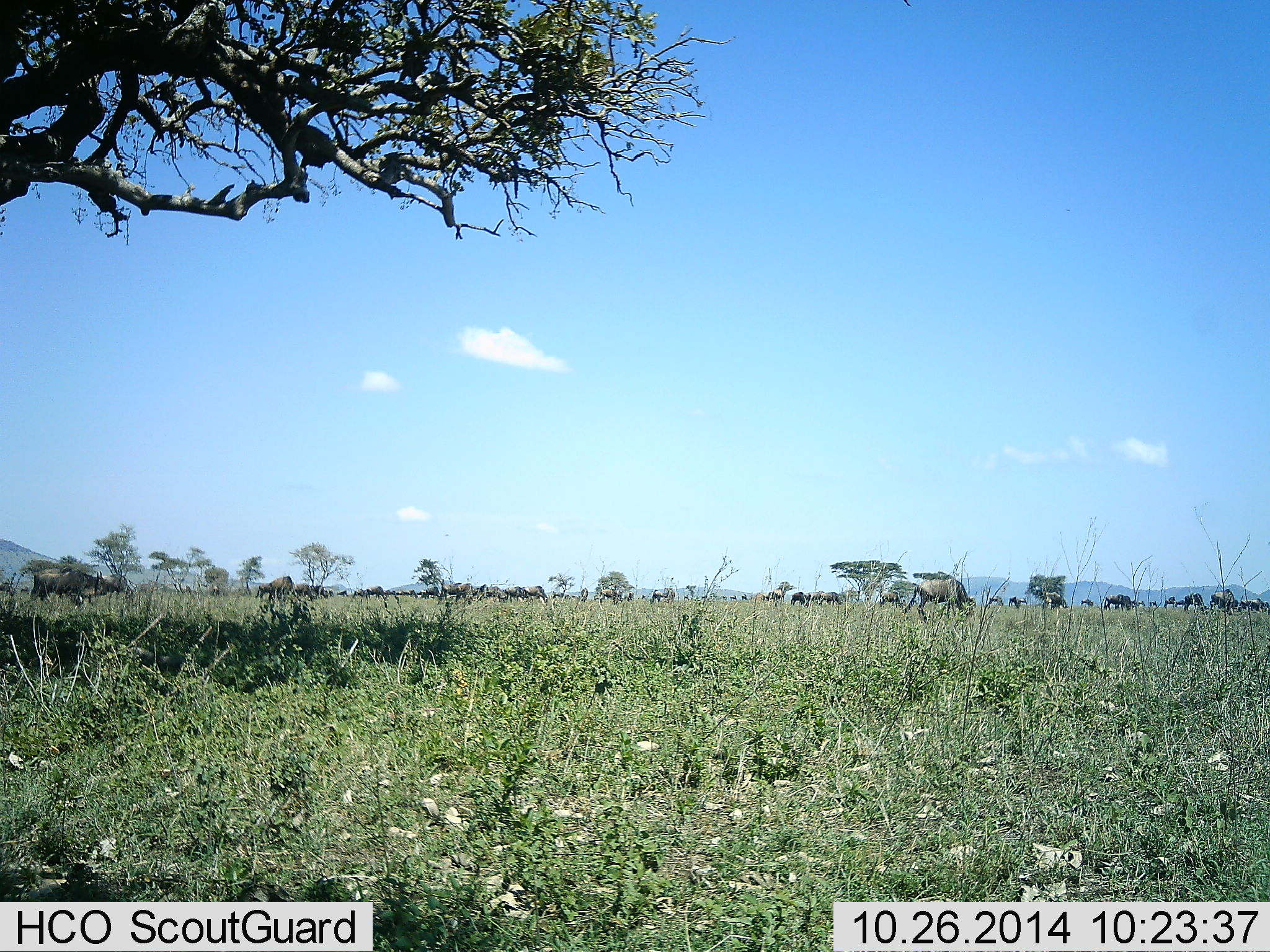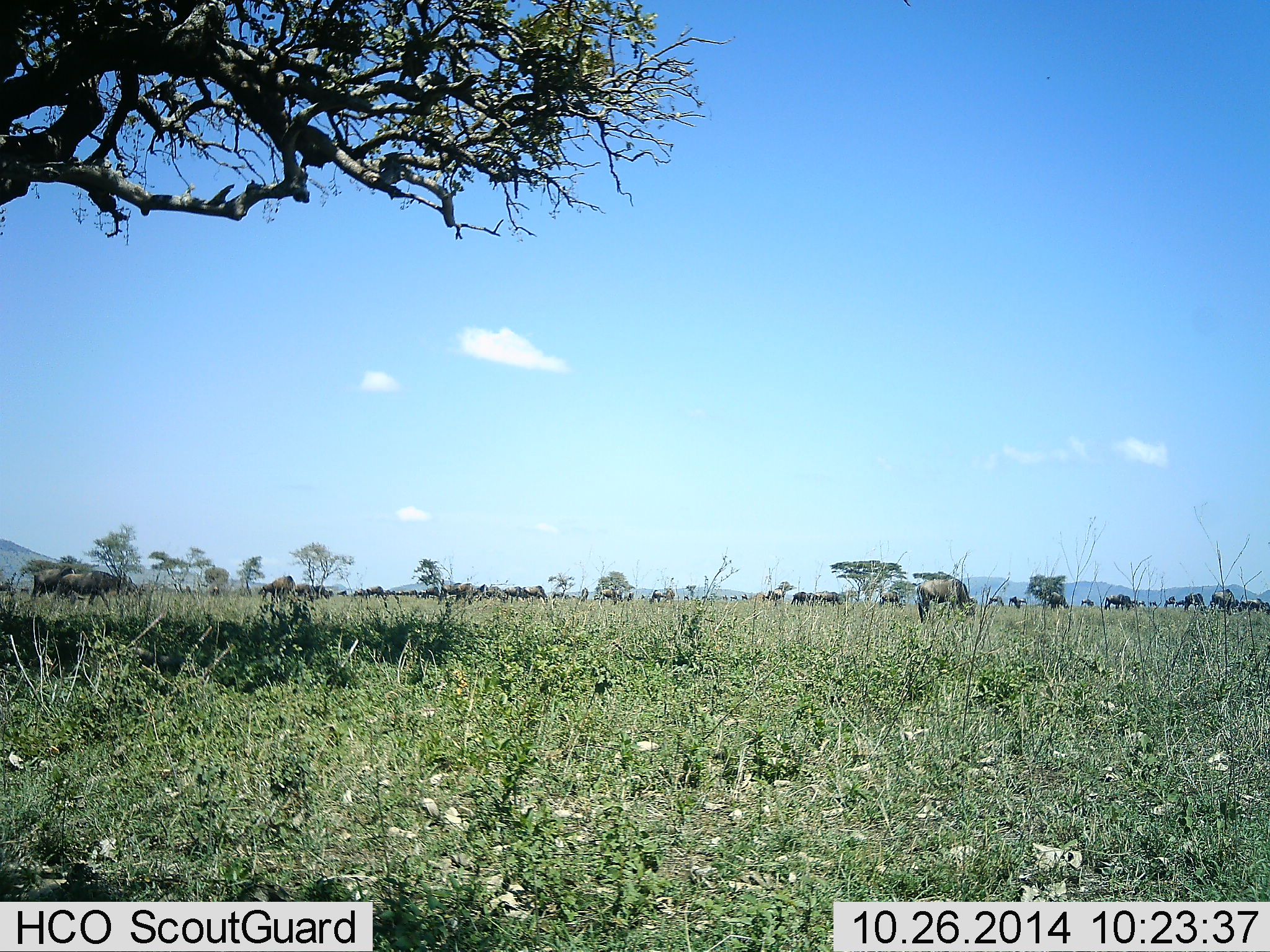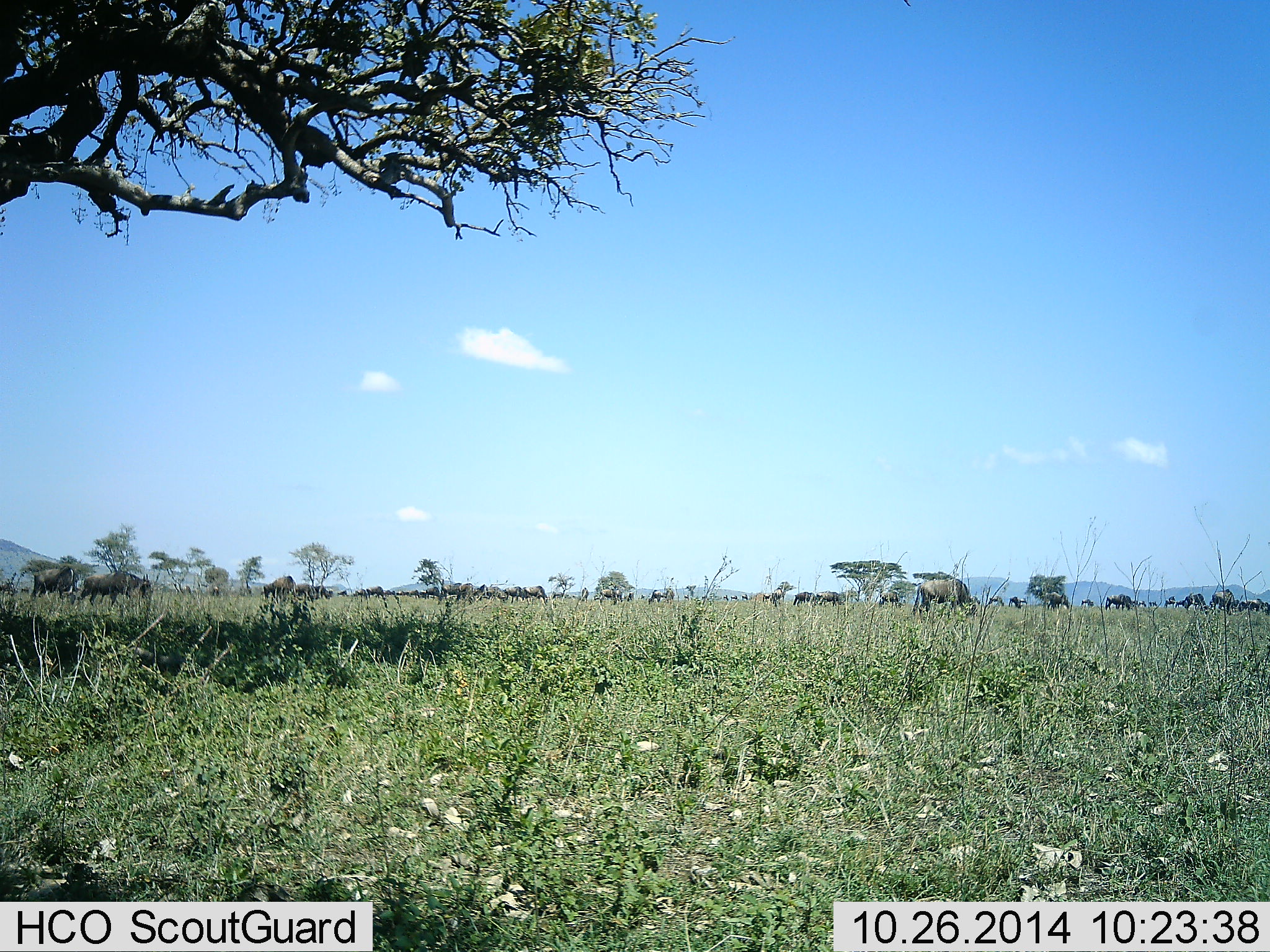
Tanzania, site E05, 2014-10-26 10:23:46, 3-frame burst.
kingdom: Animalia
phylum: Chordata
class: Mammalia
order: Artiodactyla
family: Bovidae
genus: Connochaetes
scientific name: Connochaetes taurinus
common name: blue wildebeest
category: wildebeest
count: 51+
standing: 40%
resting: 20%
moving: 50%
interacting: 10%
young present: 0%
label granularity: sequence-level